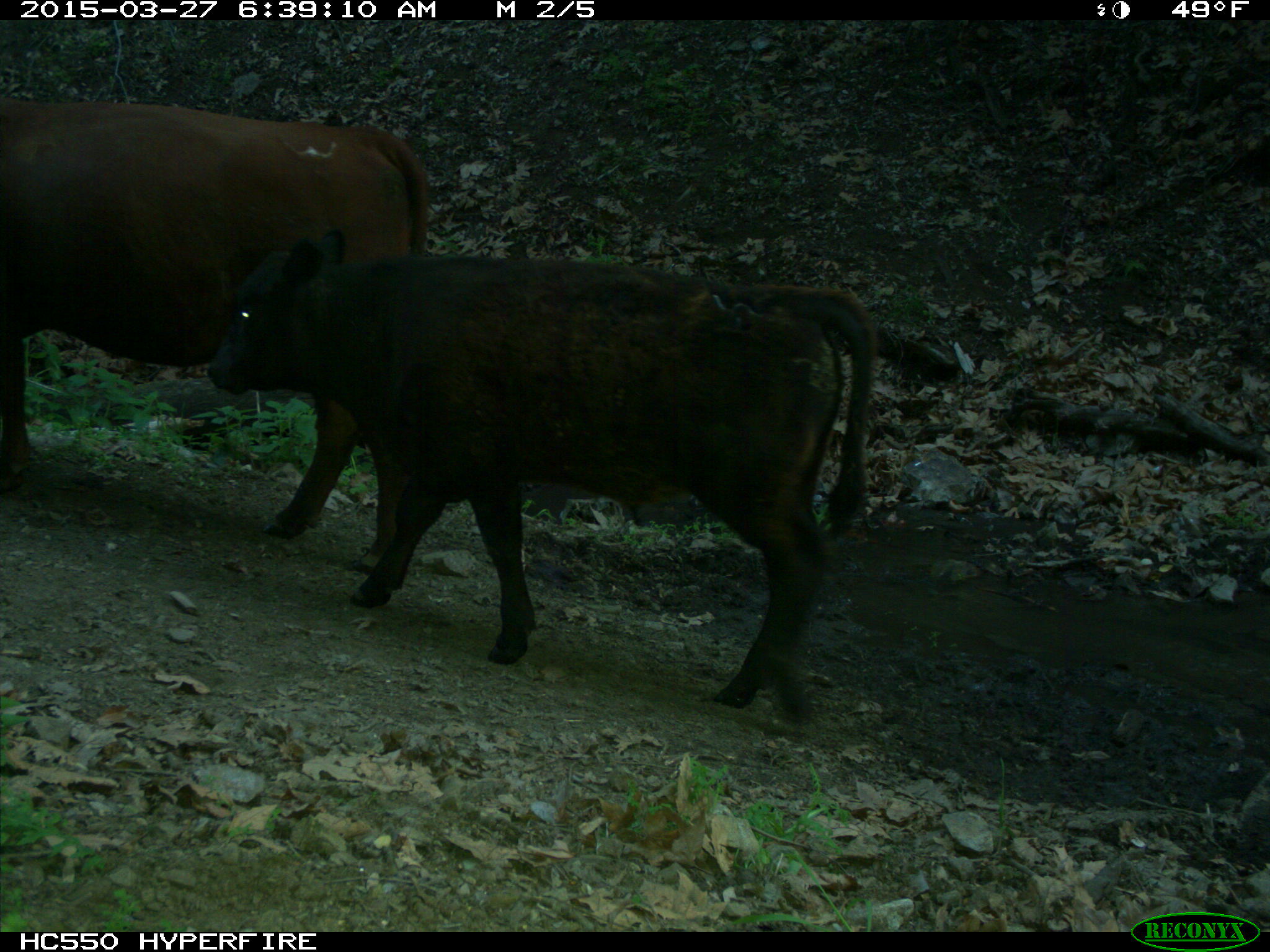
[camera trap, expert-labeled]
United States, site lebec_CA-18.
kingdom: Animalia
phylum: Chordata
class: Mammalia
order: Artiodactyla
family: Bovidae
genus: Bos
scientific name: Bos taurus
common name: domestic cow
Bos taurus (domestic cow).